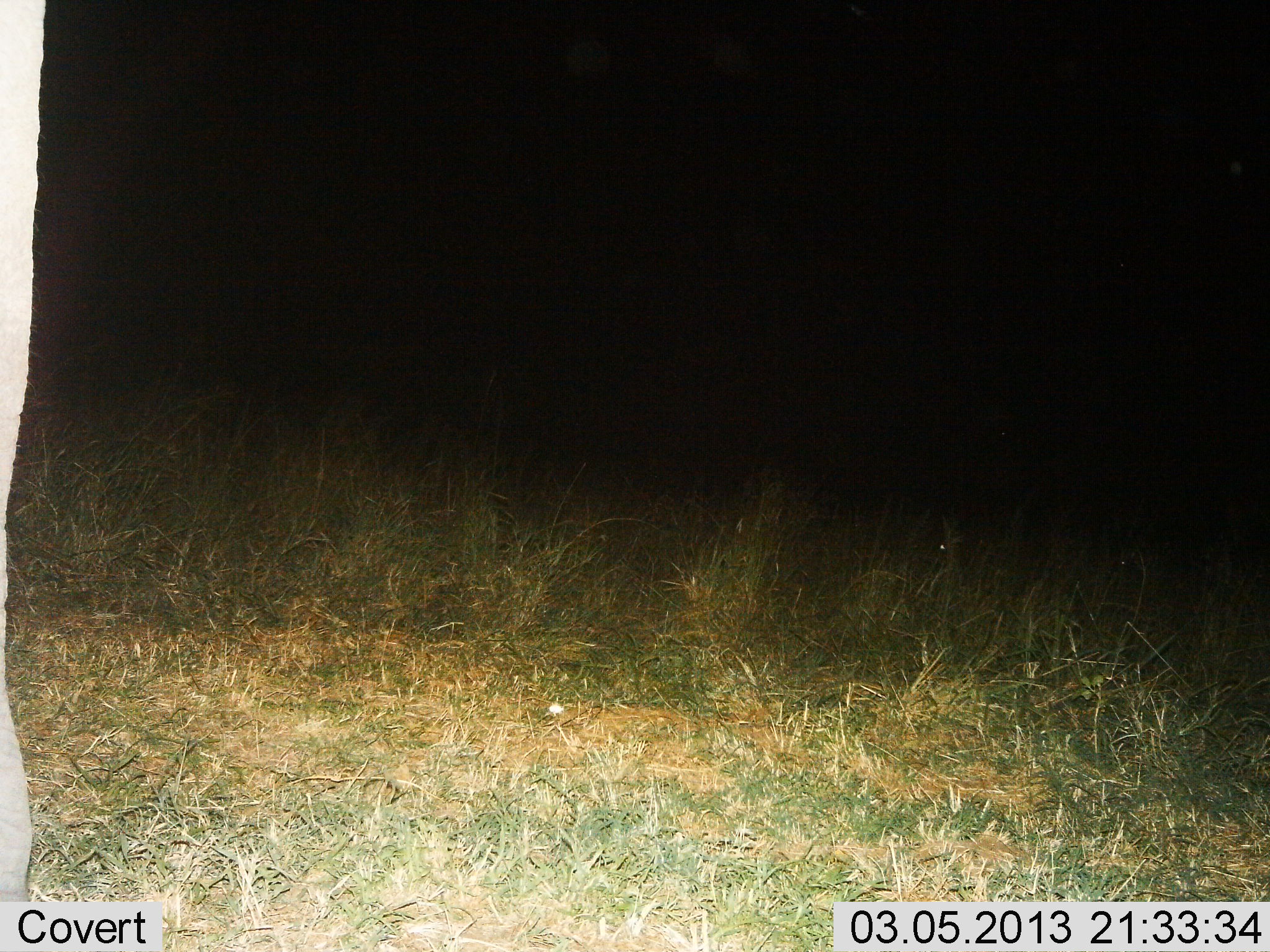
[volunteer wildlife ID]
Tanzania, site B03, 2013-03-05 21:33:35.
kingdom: Animalia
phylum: Chordata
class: Mammalia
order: Proboscidea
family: Elephantidae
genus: Loxodonta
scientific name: Loxodonta africana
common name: african bush elephant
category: elephant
Elephant (african bush elephant) (Loxodonta africana), count 1. Behavior (volunteer vote fractions): standing 92%, resting 0%, moving 8%, interacting 0%. Young present (vote fraction): 0%. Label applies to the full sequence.